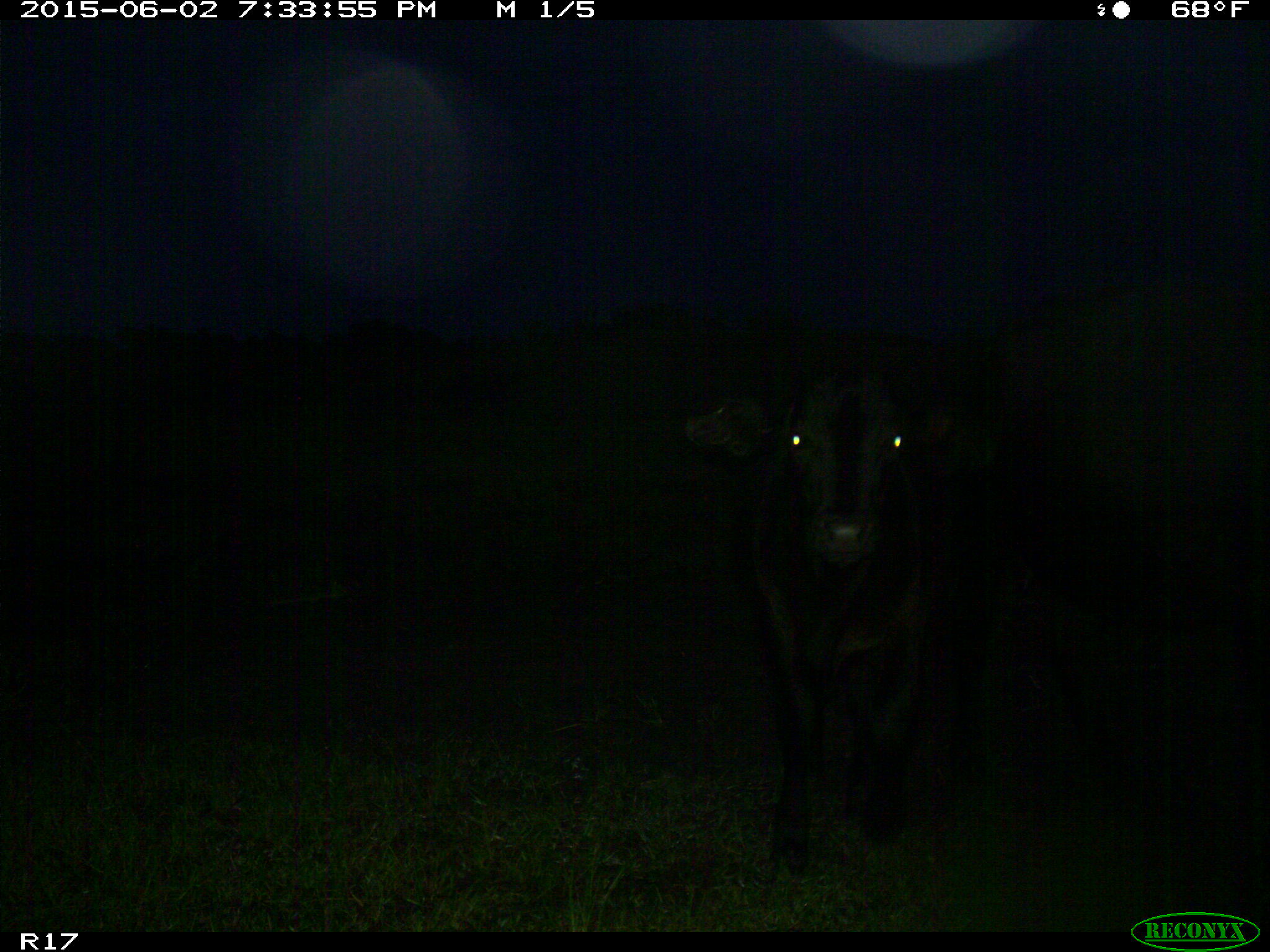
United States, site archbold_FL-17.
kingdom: Animalia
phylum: Chordata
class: Mammalia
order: Artiodactyla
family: Bovidae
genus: Bos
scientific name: Bos taurus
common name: domestic cow